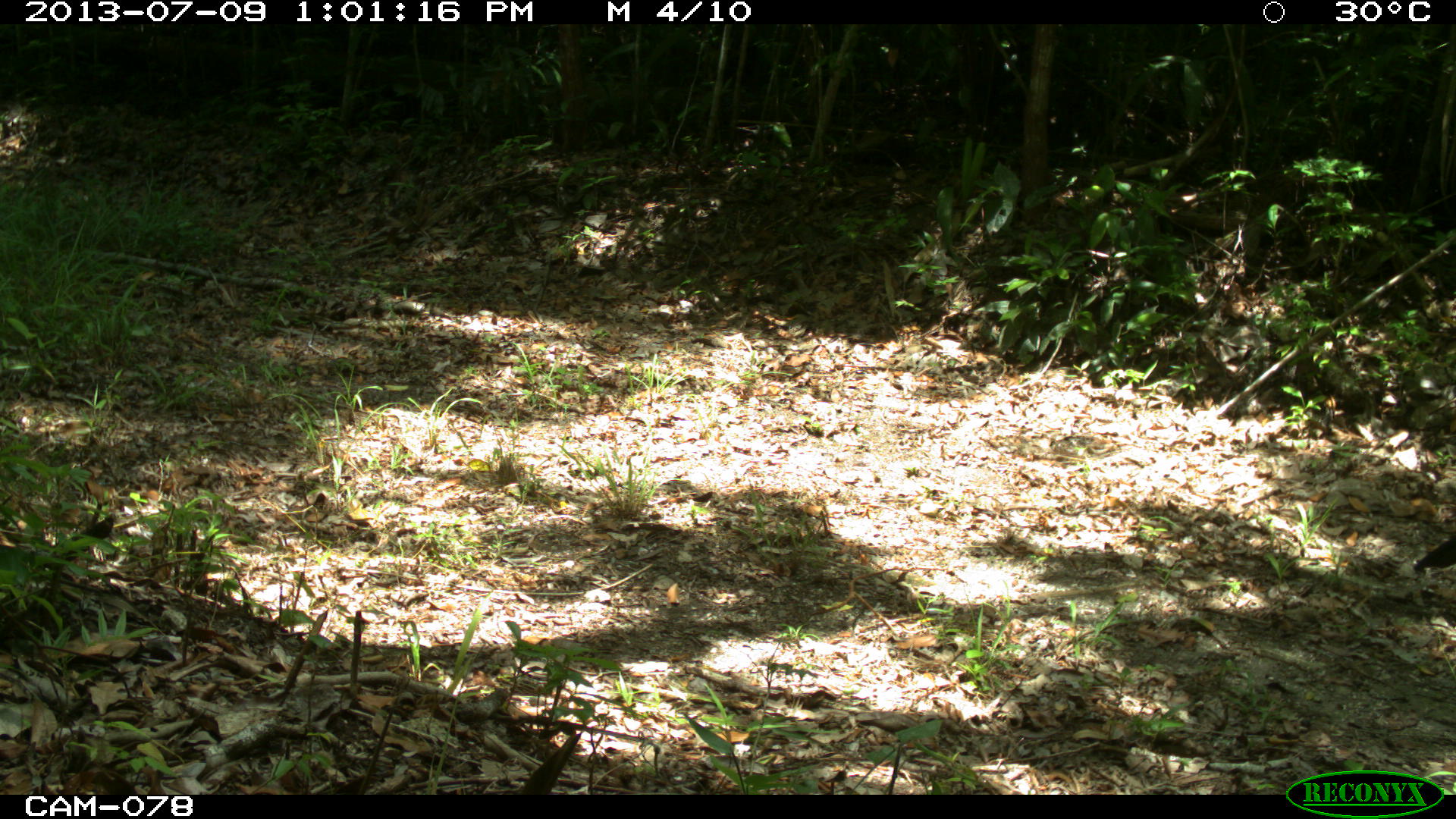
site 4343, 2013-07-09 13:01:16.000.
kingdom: Animalia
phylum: Chordata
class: Aves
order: Galliformes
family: Cracidae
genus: Crax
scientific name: Crax rubra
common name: great curassow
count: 1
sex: male